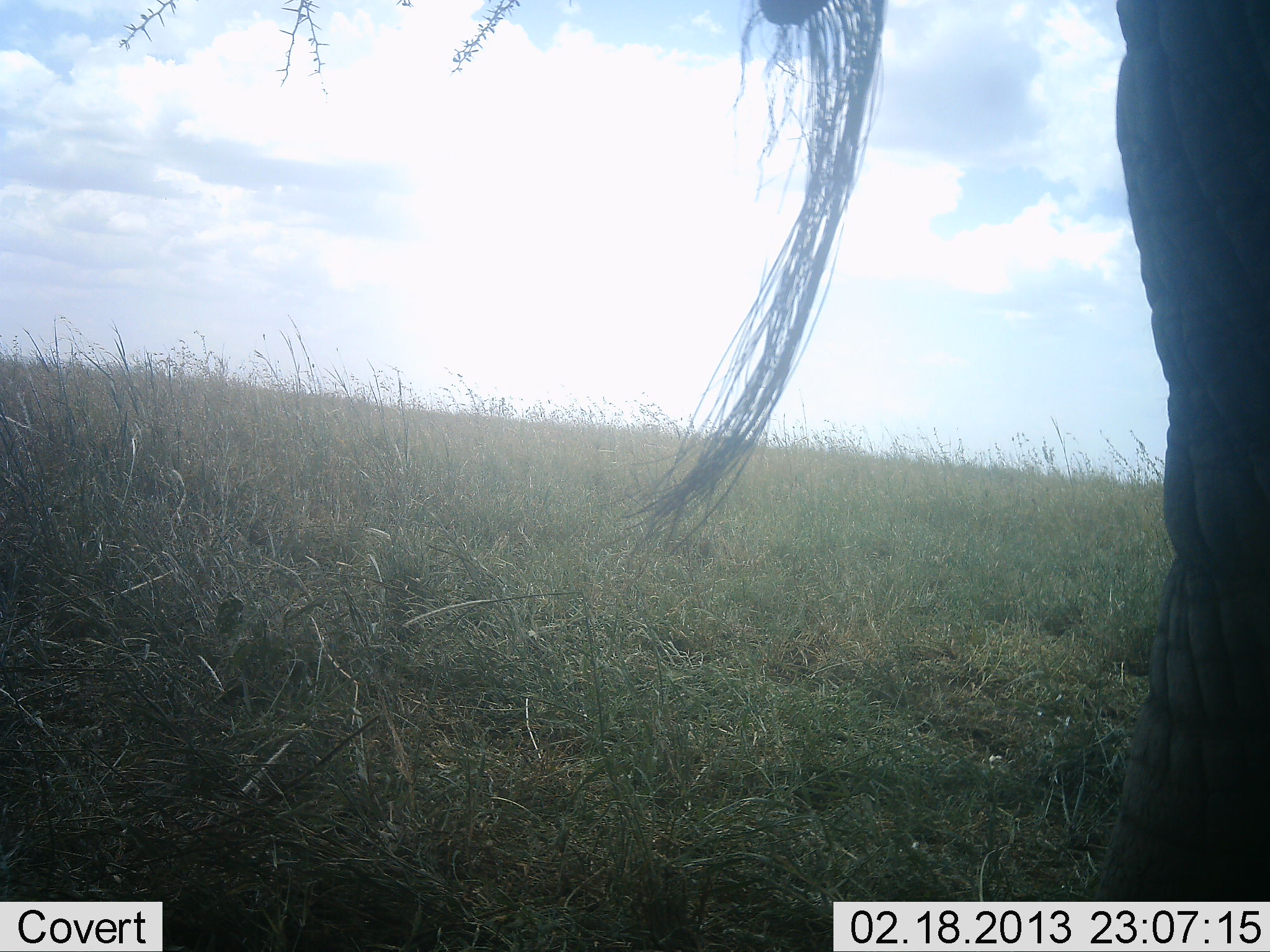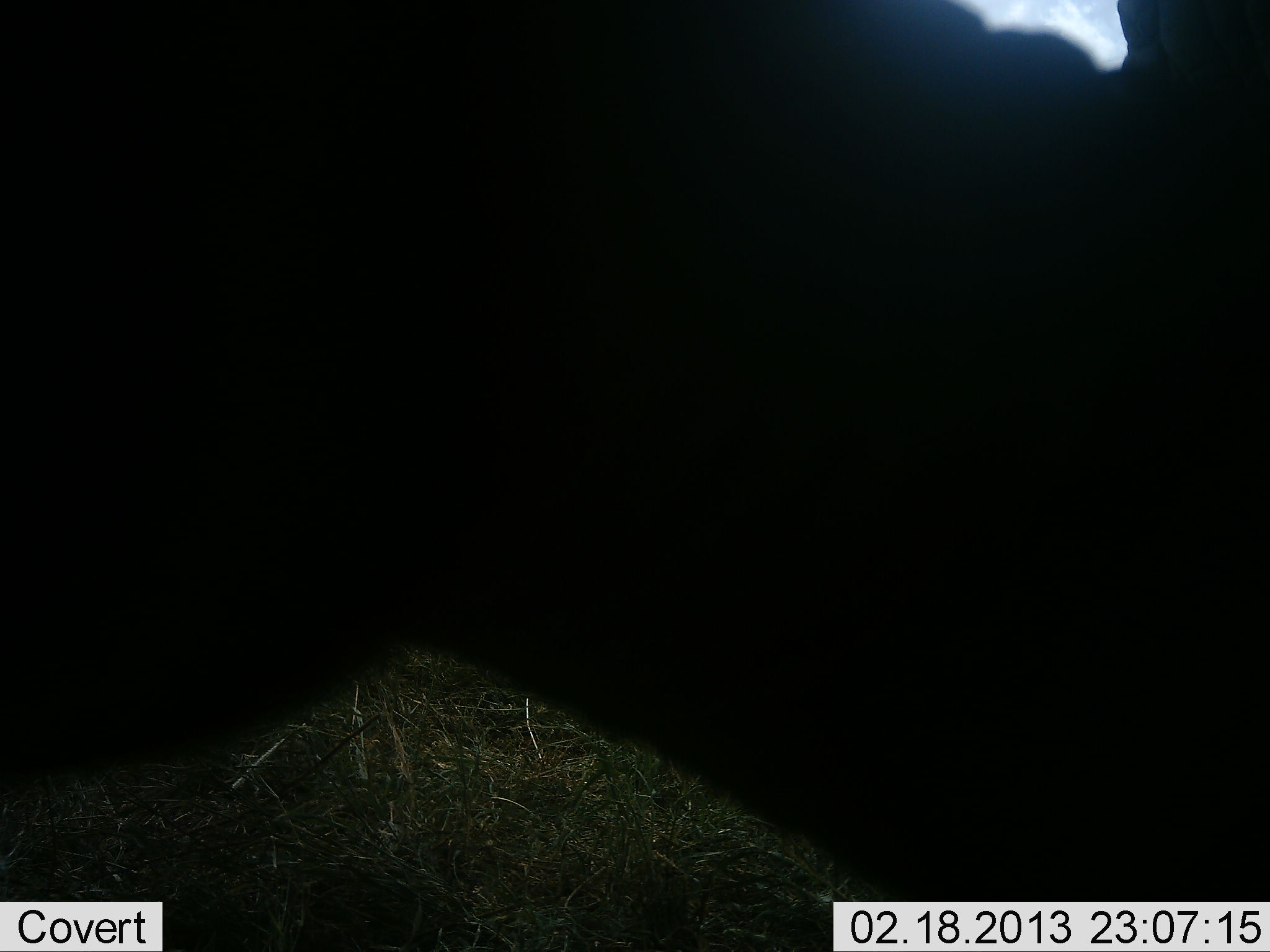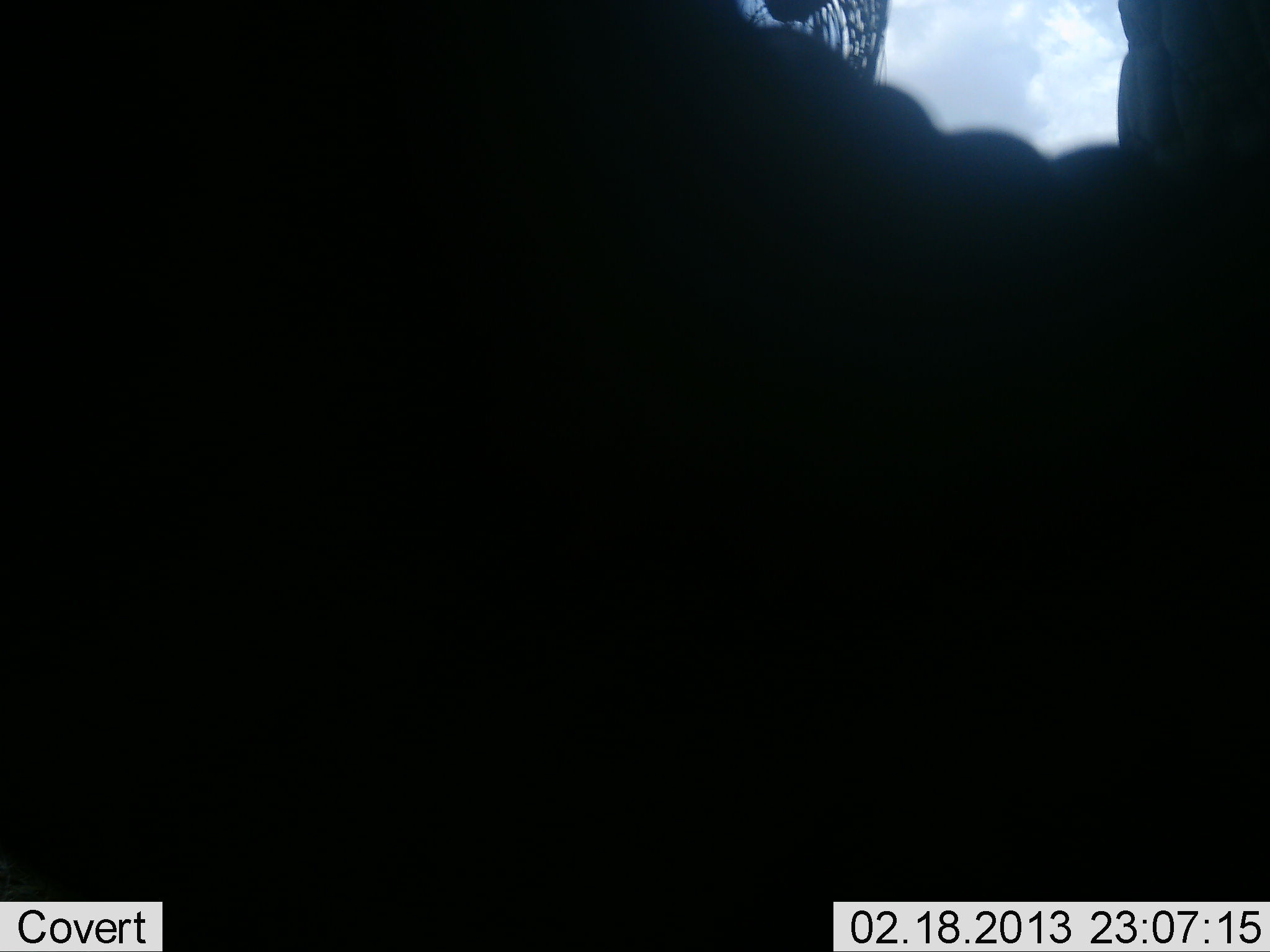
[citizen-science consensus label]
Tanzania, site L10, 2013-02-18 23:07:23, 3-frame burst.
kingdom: Animalia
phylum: Chordata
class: Mammalia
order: Proboscidea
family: Elephantidae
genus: Loxodonta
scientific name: Loxodonta africana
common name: african bush elephant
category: elephant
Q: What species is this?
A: Elephant (african bush elephant) (Loxodonta africana).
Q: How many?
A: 1.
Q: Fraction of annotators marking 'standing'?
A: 43%.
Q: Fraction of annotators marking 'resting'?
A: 7%.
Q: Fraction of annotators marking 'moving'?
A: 36%.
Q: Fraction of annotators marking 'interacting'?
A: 21%.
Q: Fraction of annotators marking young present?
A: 0%.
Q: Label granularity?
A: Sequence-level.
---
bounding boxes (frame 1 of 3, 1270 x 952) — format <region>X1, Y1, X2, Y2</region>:
animal: <region>603, 0, 1270, 901</region>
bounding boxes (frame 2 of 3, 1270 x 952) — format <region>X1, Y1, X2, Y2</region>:
animal: <region>0, 1, 1269, 952</region>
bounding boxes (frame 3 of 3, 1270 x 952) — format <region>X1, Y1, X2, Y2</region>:
animal: <region>0, 1, 1269, 952</region>